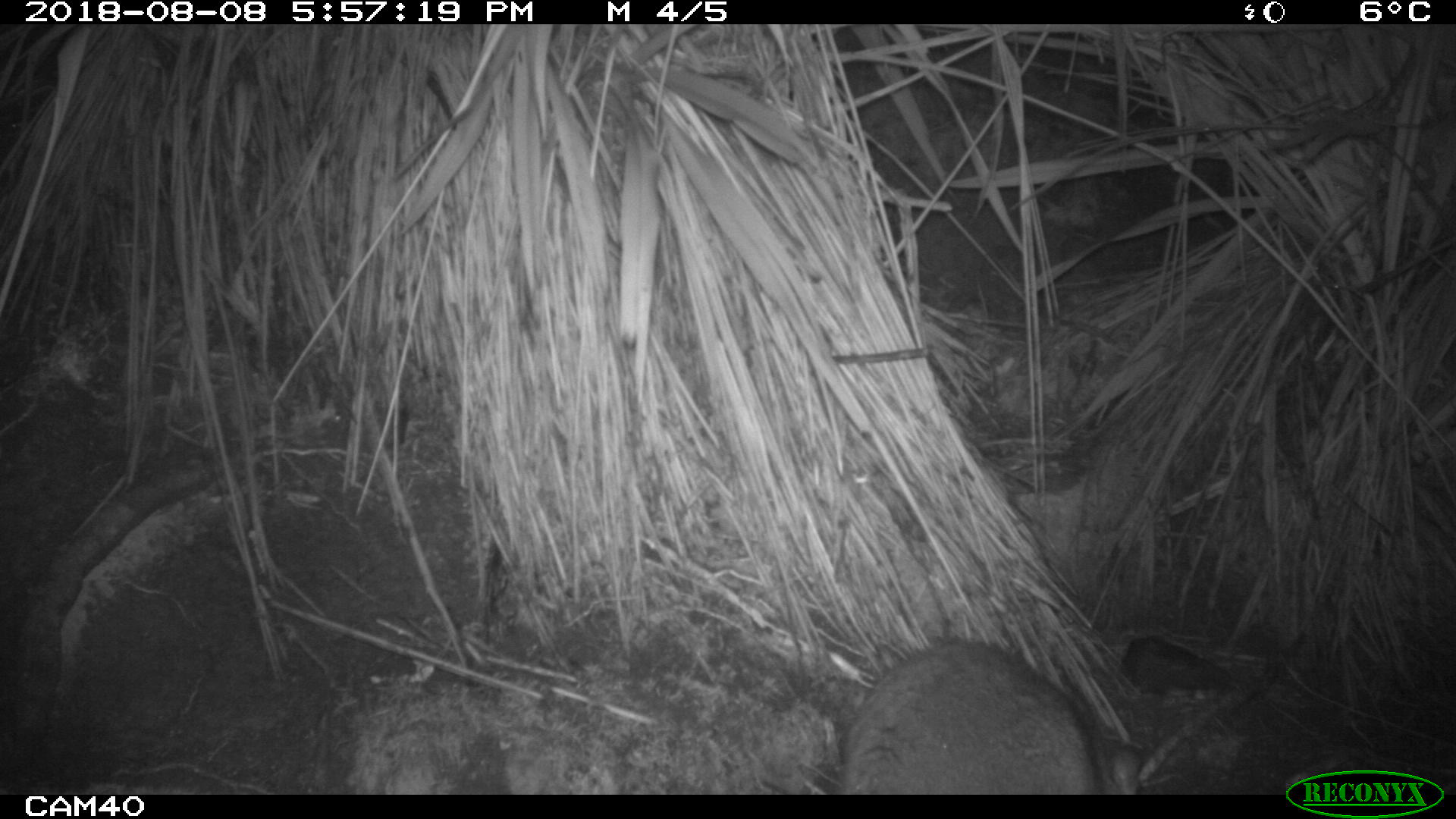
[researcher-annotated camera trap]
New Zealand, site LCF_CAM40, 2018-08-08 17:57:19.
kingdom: Animalia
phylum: Chordata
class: Mammalia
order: Diprotodontia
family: Macropodidae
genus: Notamacropus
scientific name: Notamacropus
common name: wallaby